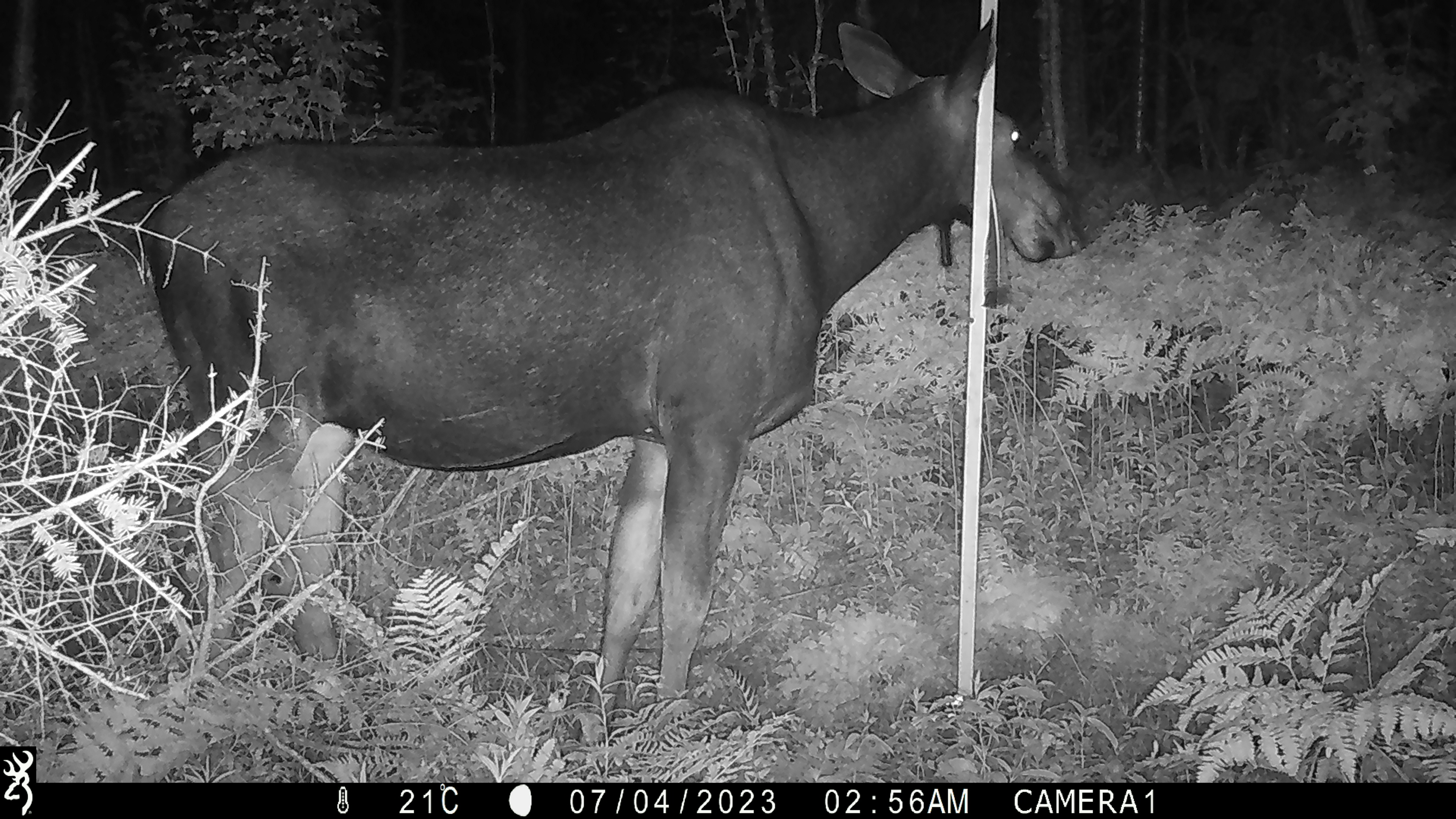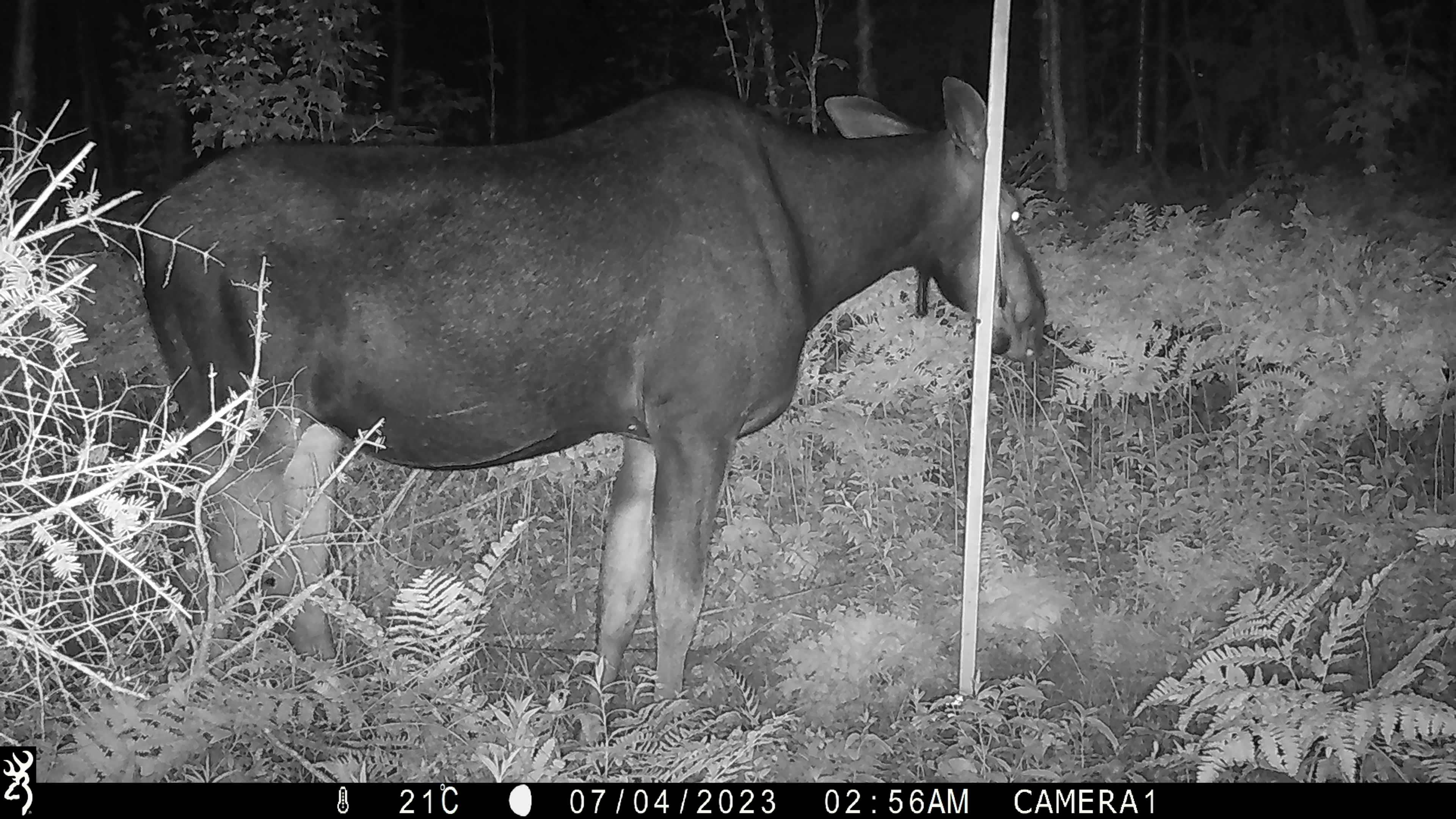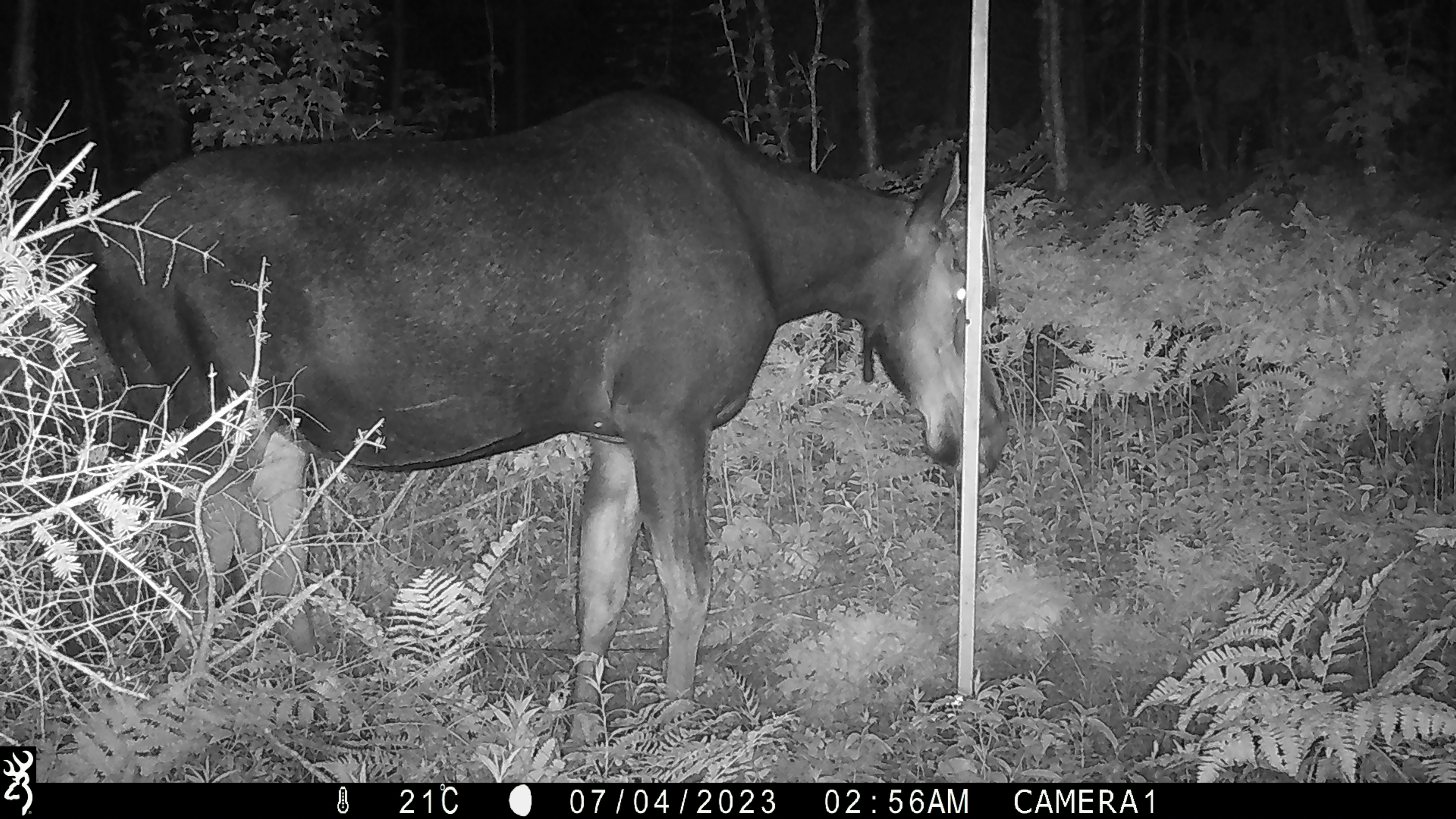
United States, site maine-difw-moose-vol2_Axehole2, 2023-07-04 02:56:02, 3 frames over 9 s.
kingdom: Animalia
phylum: Chordata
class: Mammalia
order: Artiodactyla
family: Cervidae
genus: Alces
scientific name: Alces alces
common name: moose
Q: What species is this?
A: Moose (Alces alces).